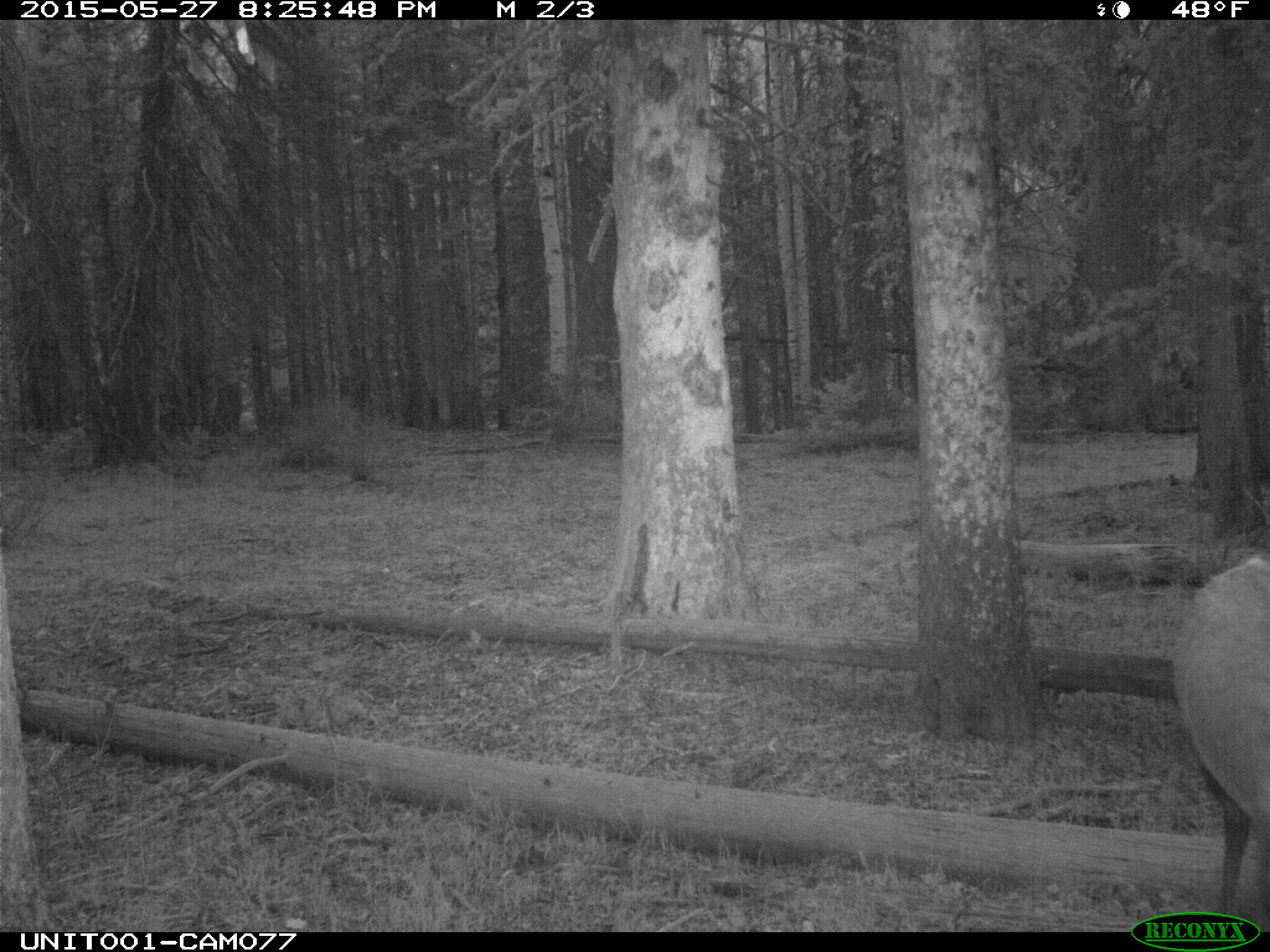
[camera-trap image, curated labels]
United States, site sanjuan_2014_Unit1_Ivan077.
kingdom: Animalia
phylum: Chordata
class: Mammalia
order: Artiodactyla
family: Cervidae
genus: Cervus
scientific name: Cervus elaphus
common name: red deer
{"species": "Cervus elaphus (red deer)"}